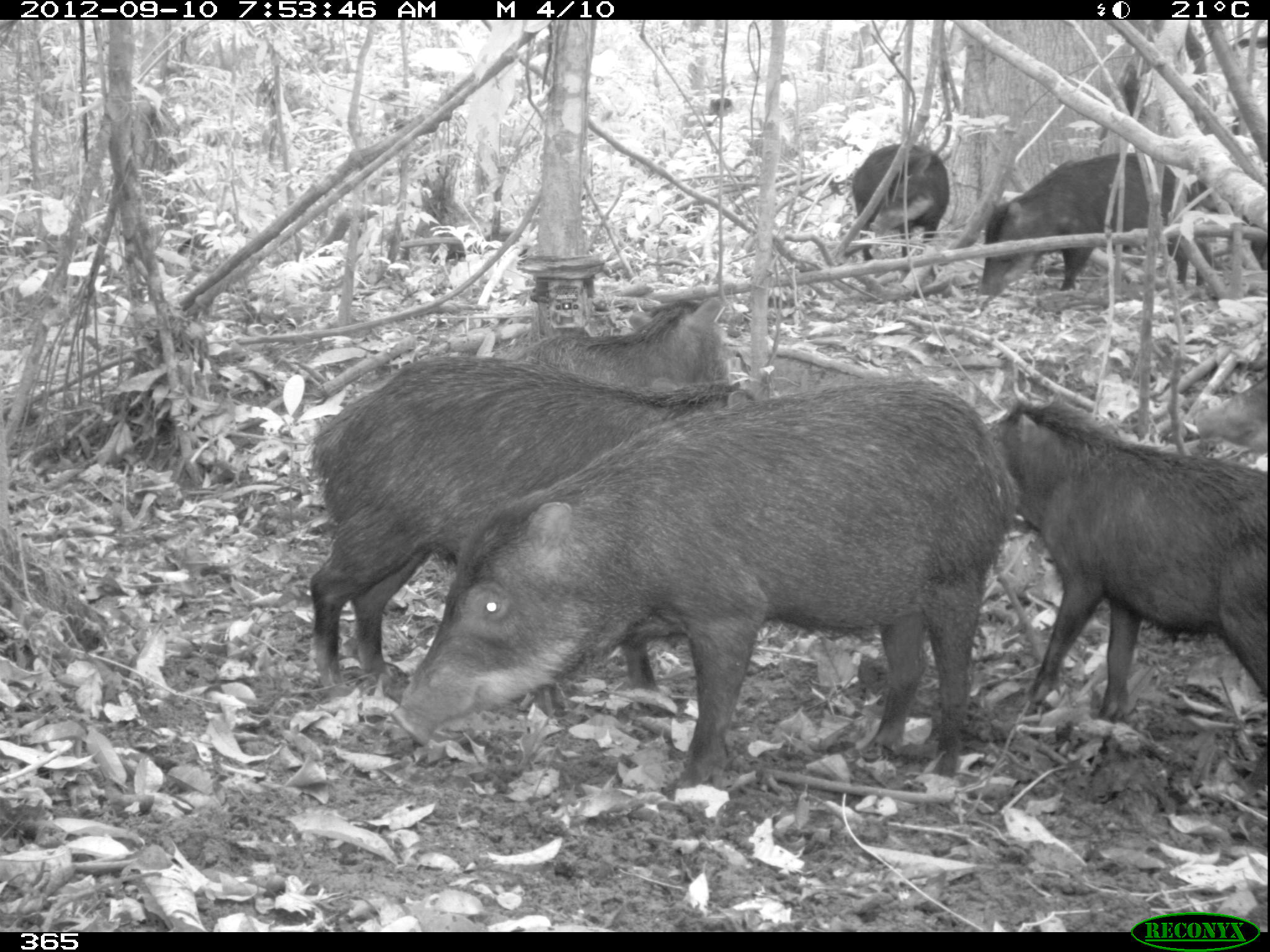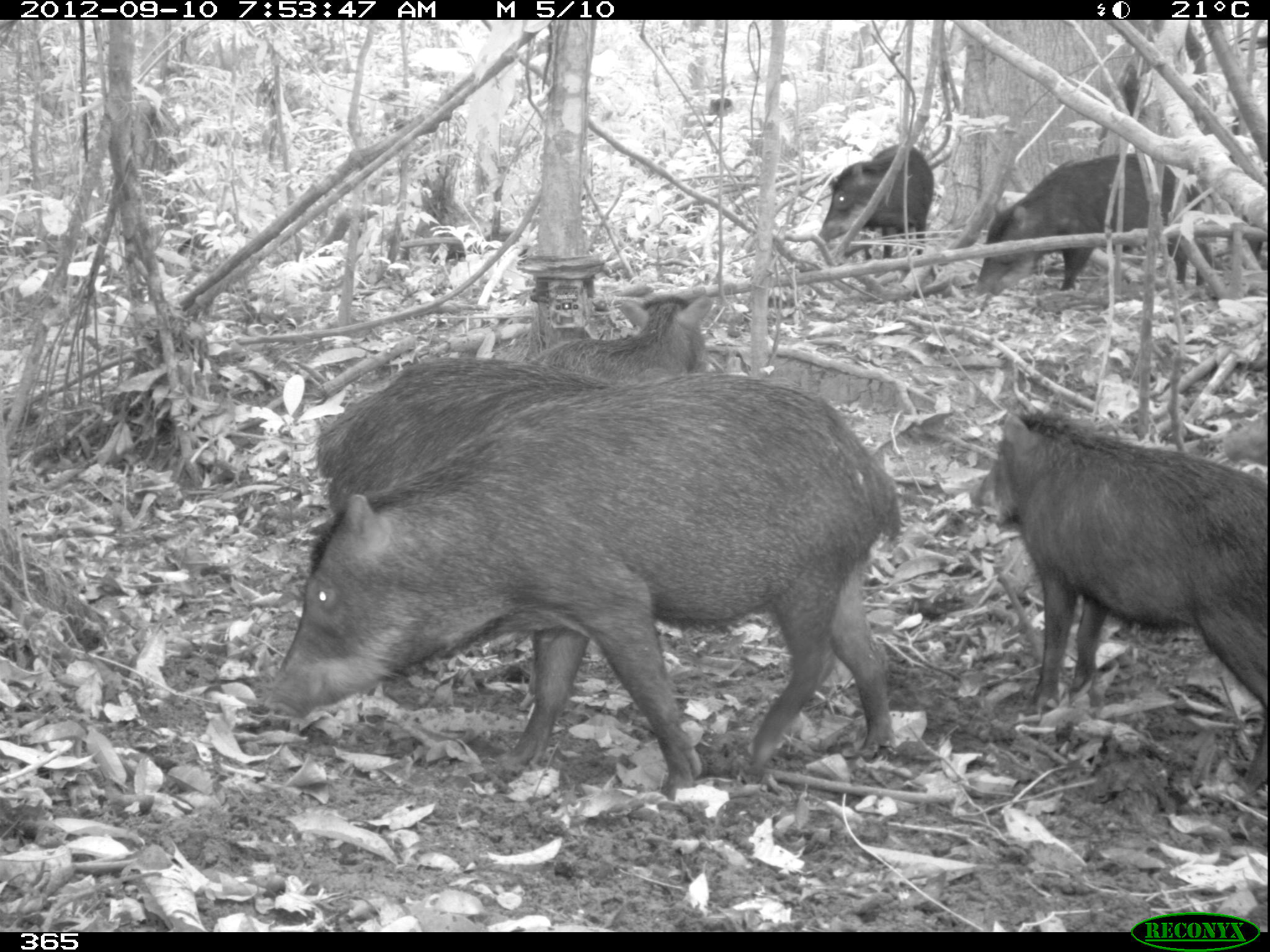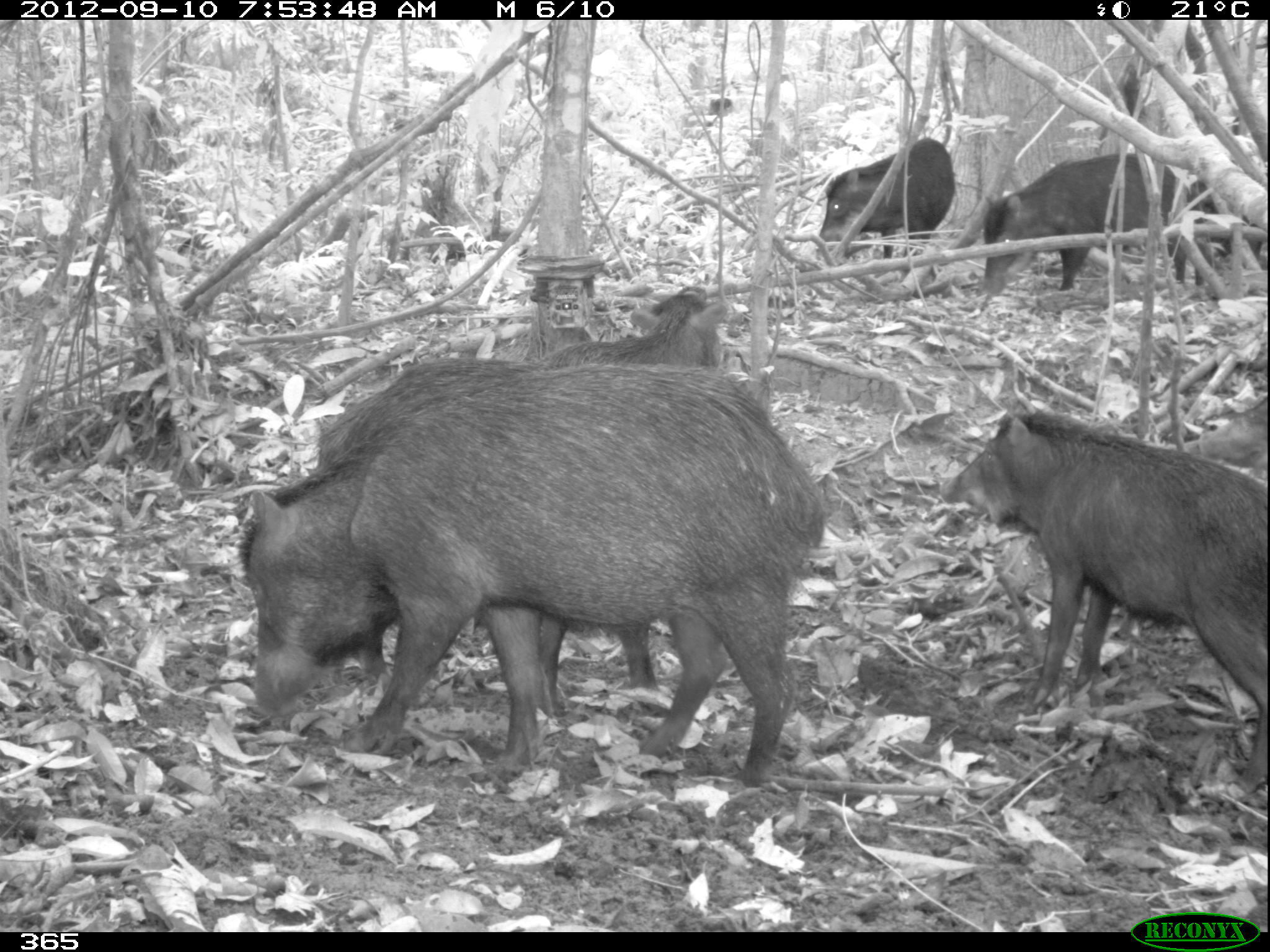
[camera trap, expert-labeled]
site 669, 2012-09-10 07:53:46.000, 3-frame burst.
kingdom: Animalia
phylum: Chordata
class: Mammalia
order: Artiodactyla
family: Tayassuidae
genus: Tayassu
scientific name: Tayassu pecari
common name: white-lipped peccary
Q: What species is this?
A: Tayassu pecari (white-lipped peccary).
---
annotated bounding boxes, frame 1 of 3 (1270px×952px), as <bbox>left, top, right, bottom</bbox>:
tayassu pecari: <bbox>391, 375, 1018, 798</bbox>; <bbox>308, 354, 755, 714</bbox>; <bbox>984, 395, 1267, 798</bbox>; <bbox>975, 150, 1212, 303</bbox>; <bbox>508, 296, 727, 387</bbox>; <bbox>850, 143, 950, 262</bbox>; <bbox>1195, 376, 1267, 451</bbox>; <bbox>1242, 217, 1267, 270</bbox>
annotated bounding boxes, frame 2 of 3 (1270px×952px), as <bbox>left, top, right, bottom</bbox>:
tayassu pecari: <bbox>261, 372, 901, 797</bbox>; <bbox>971, 403, 1267, 789</bbox>; <bbox>312, 357, 637, 511</bbox>; <bbox>967, 152, 1213, 301</bbox>; <bbox>528, 291, 713, 380</bbox>; <bbox>813, 143, 932, 259</bbox>; <bbox>1211, 410, 1265, 467</bbox>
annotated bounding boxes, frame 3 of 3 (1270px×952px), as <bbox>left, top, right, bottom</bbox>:
tayassu pecari: <bbox>237, 366, 826, 788</bbox>; <bbox>317, 357, 771, 718</bbox>; <bbox>942, 412, 1267, 791</bbox>; <bbox>981, 152, 1205, 298</bbox>; <bbox>815, 136, 954, 258</bbox>; <bbox>532, 290, 726, 372</bbox>; <bbox>1194, 393, 1267, 475</bbox>